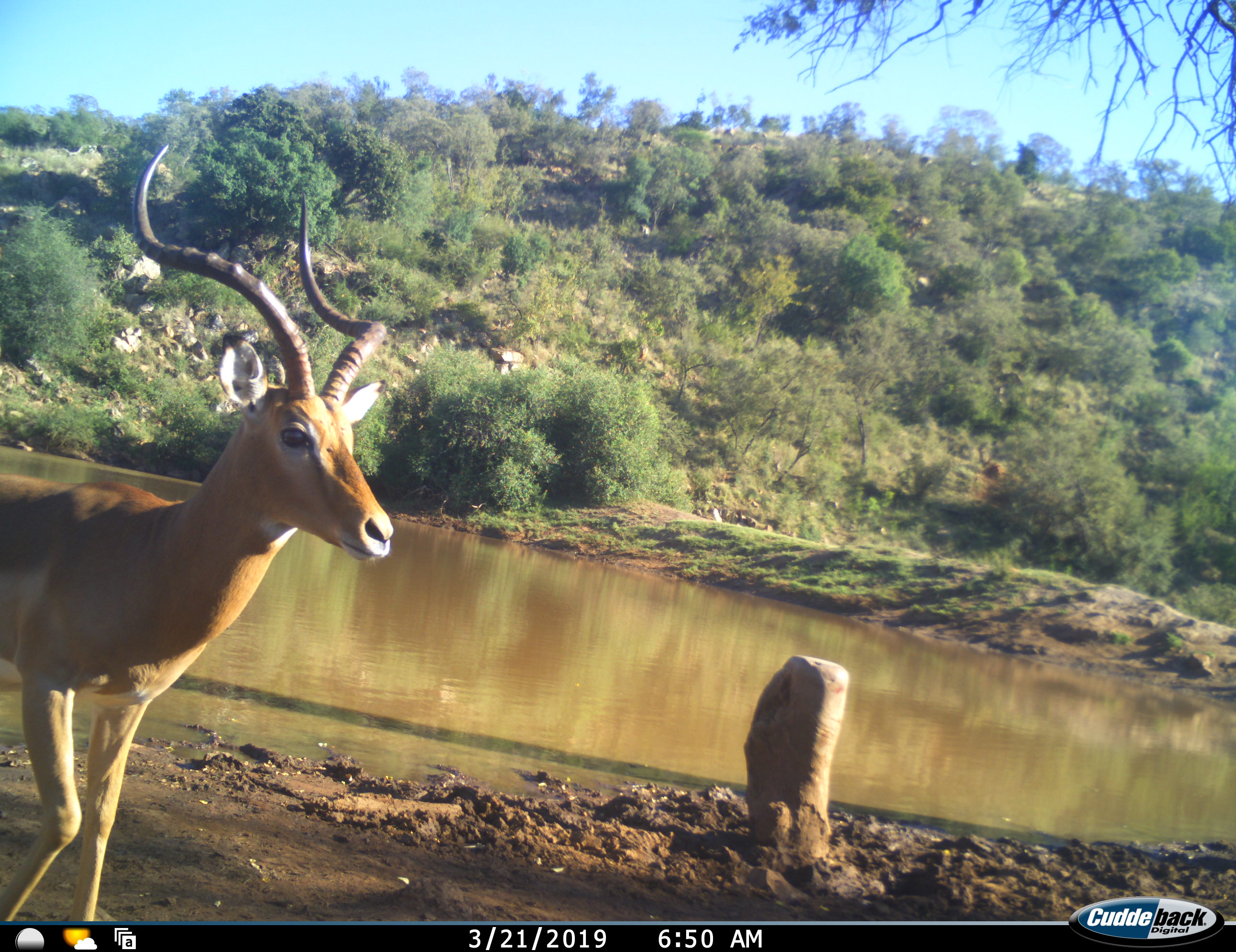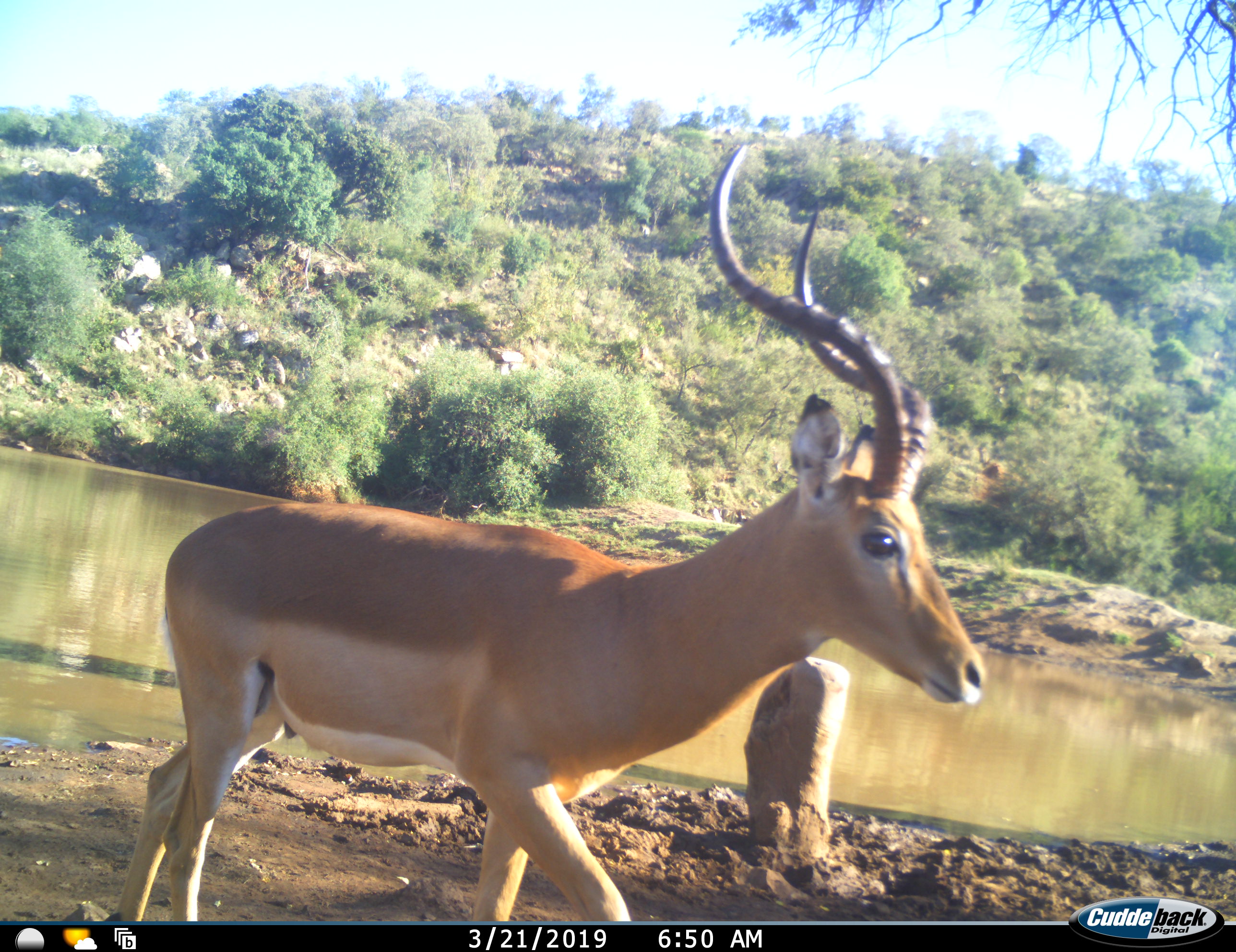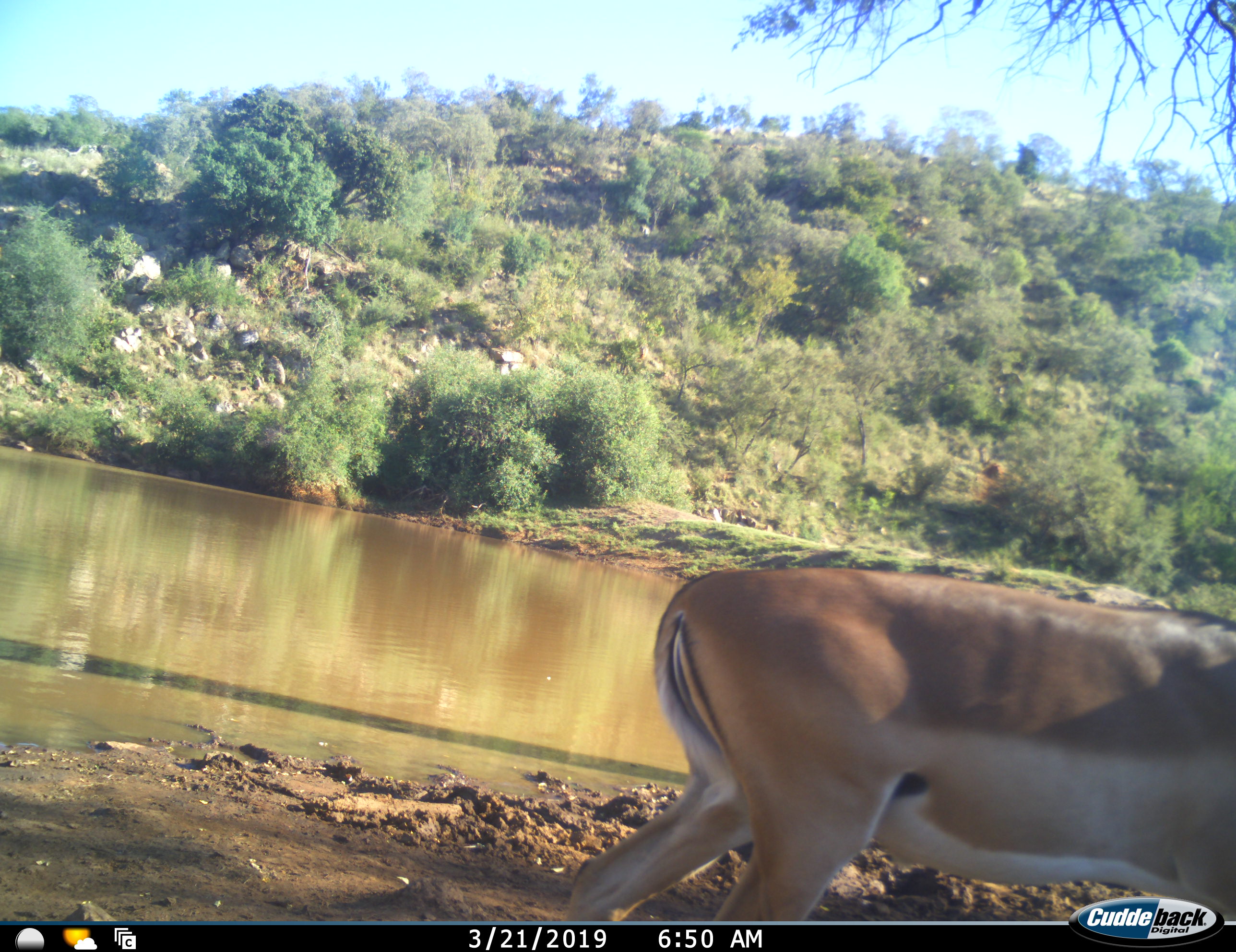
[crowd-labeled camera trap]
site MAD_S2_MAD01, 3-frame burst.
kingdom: Animalia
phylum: Chordata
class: Mammalia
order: Artiodactyla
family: Bovidae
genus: Aepyceros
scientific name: Aepyceros melampus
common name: impala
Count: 1.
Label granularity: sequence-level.